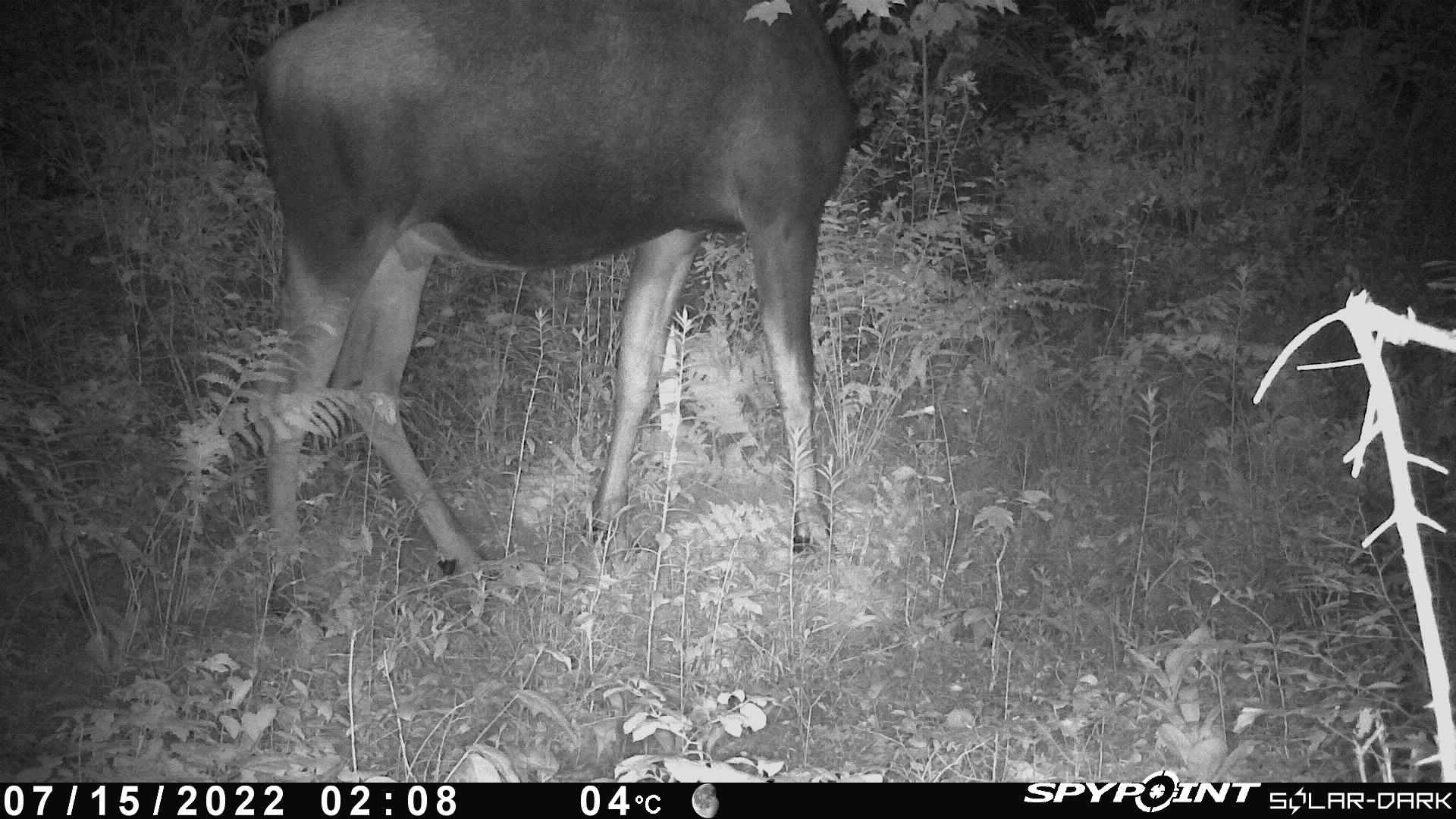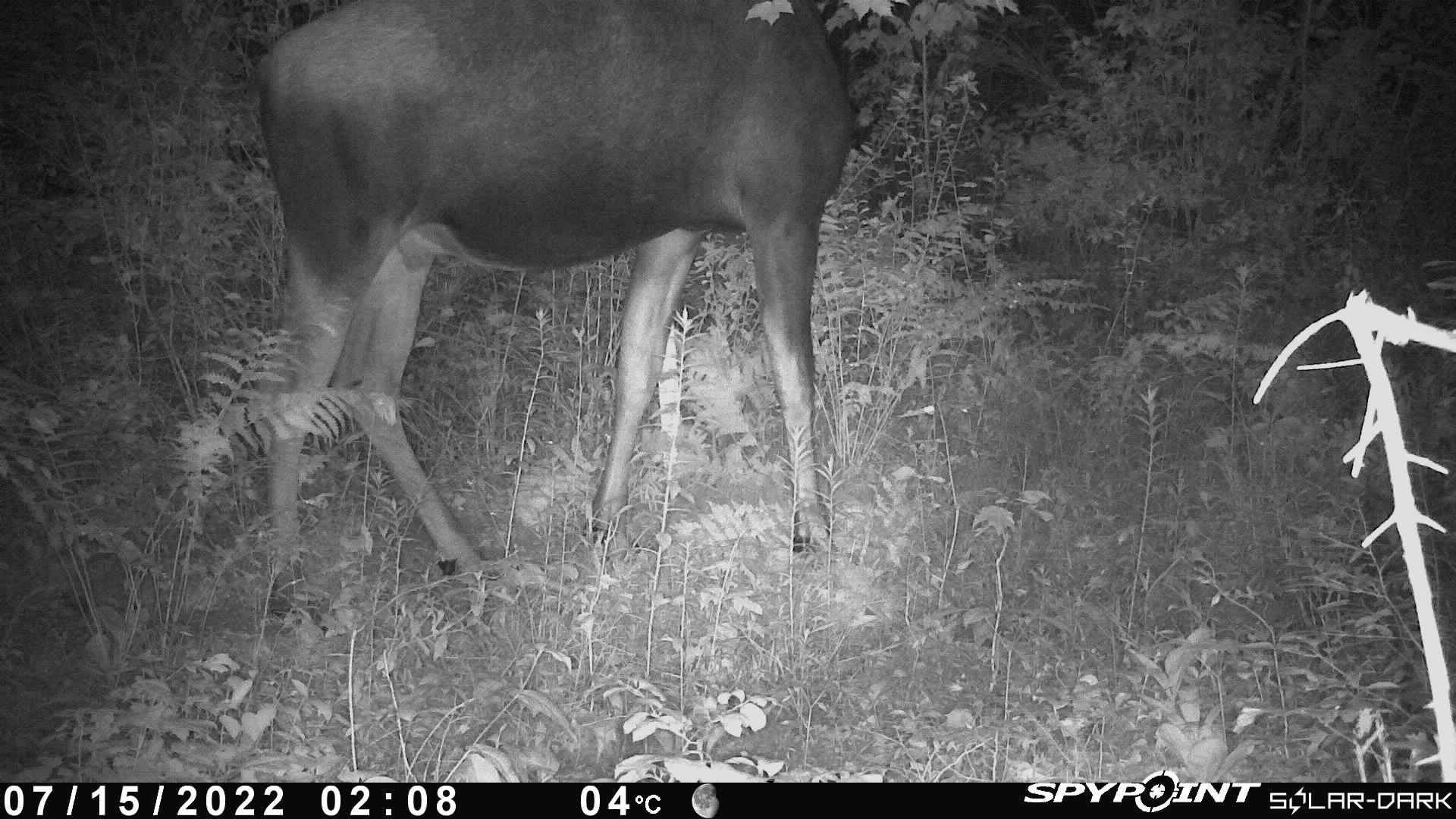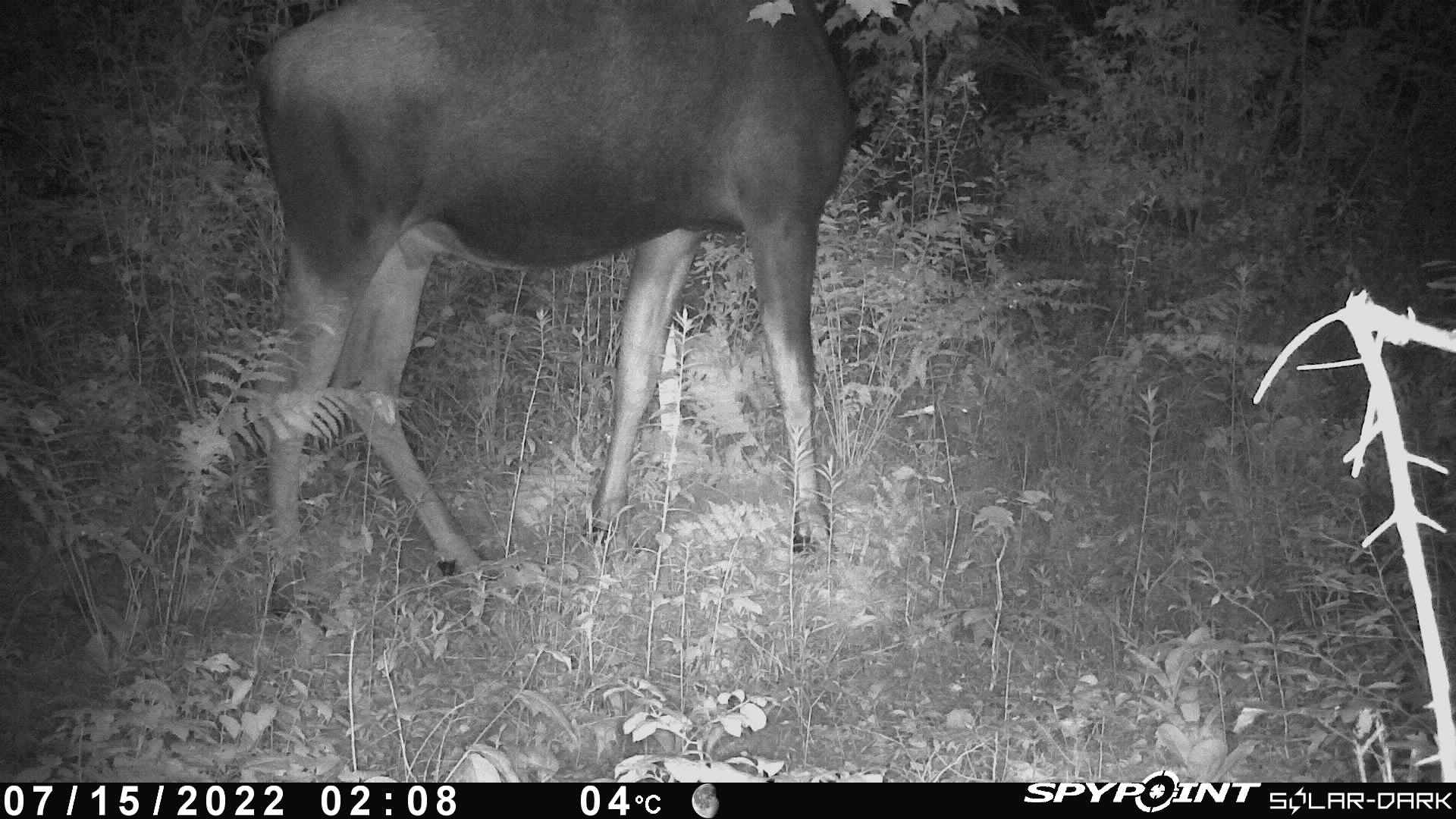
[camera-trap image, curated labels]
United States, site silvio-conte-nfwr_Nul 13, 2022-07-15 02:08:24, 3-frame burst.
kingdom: Animalia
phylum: Chordata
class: Mammalia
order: Artiodactyla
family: Cervidae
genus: Alces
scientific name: Alces alces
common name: moose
Moose (Alces alces).